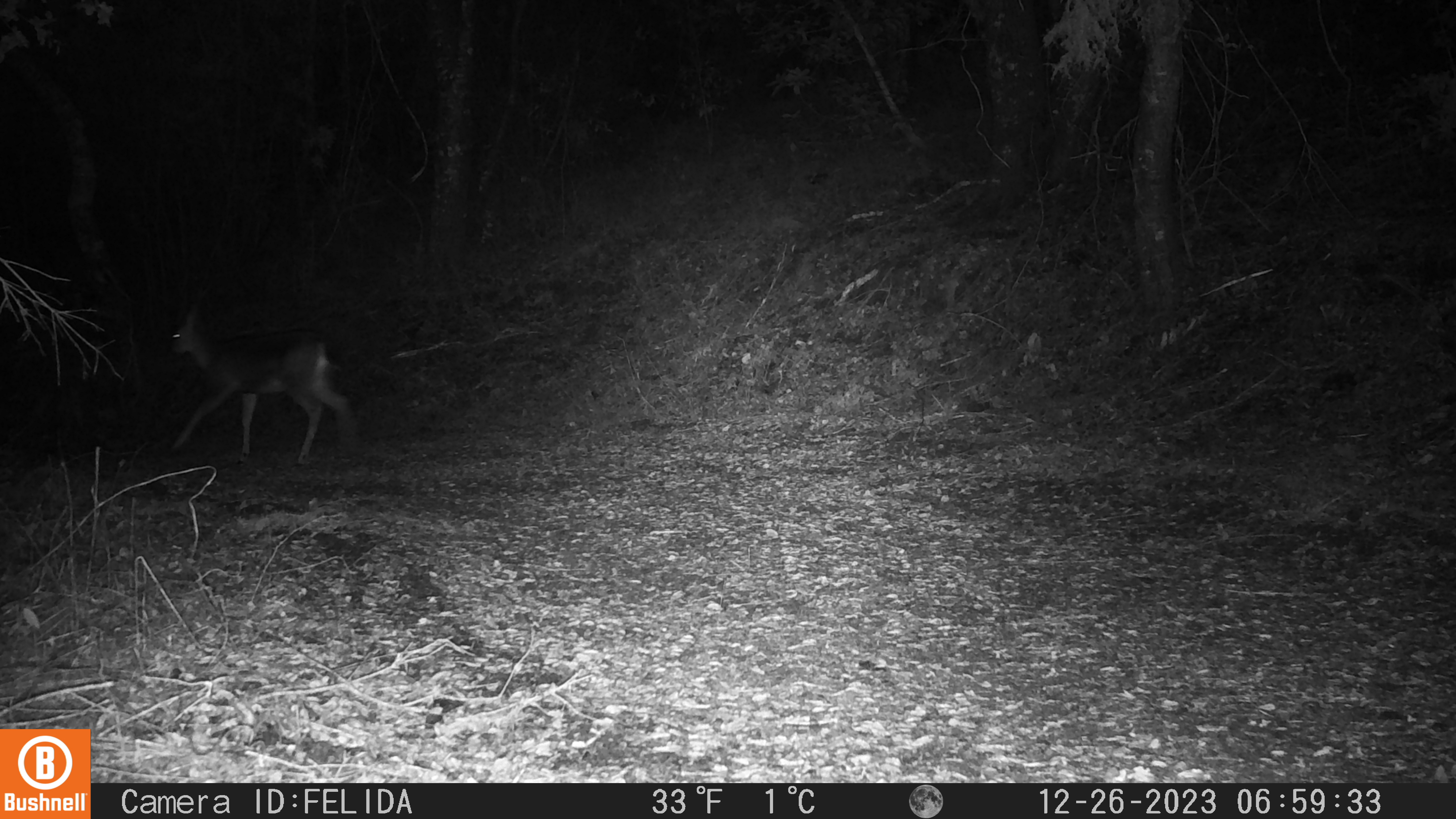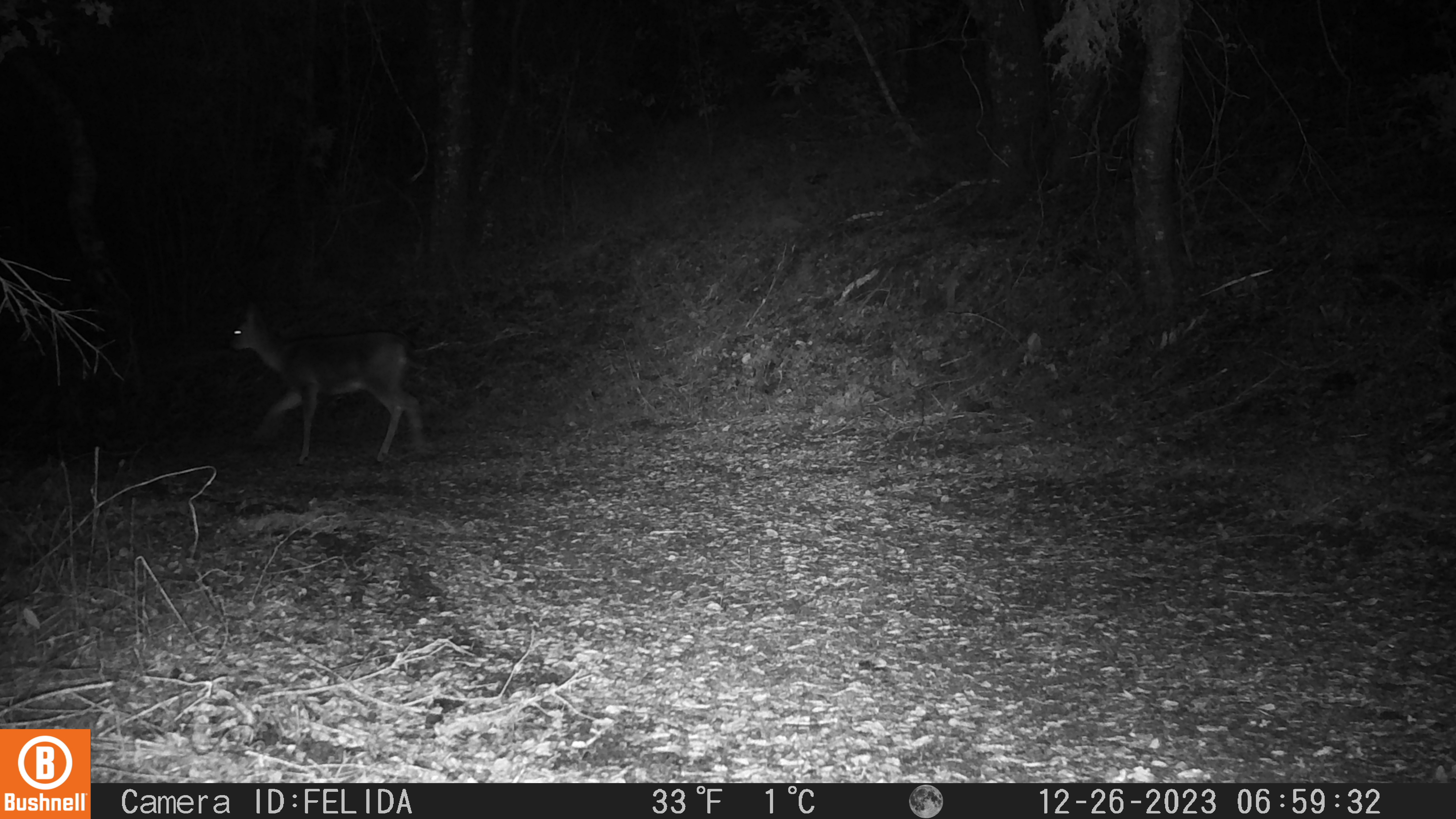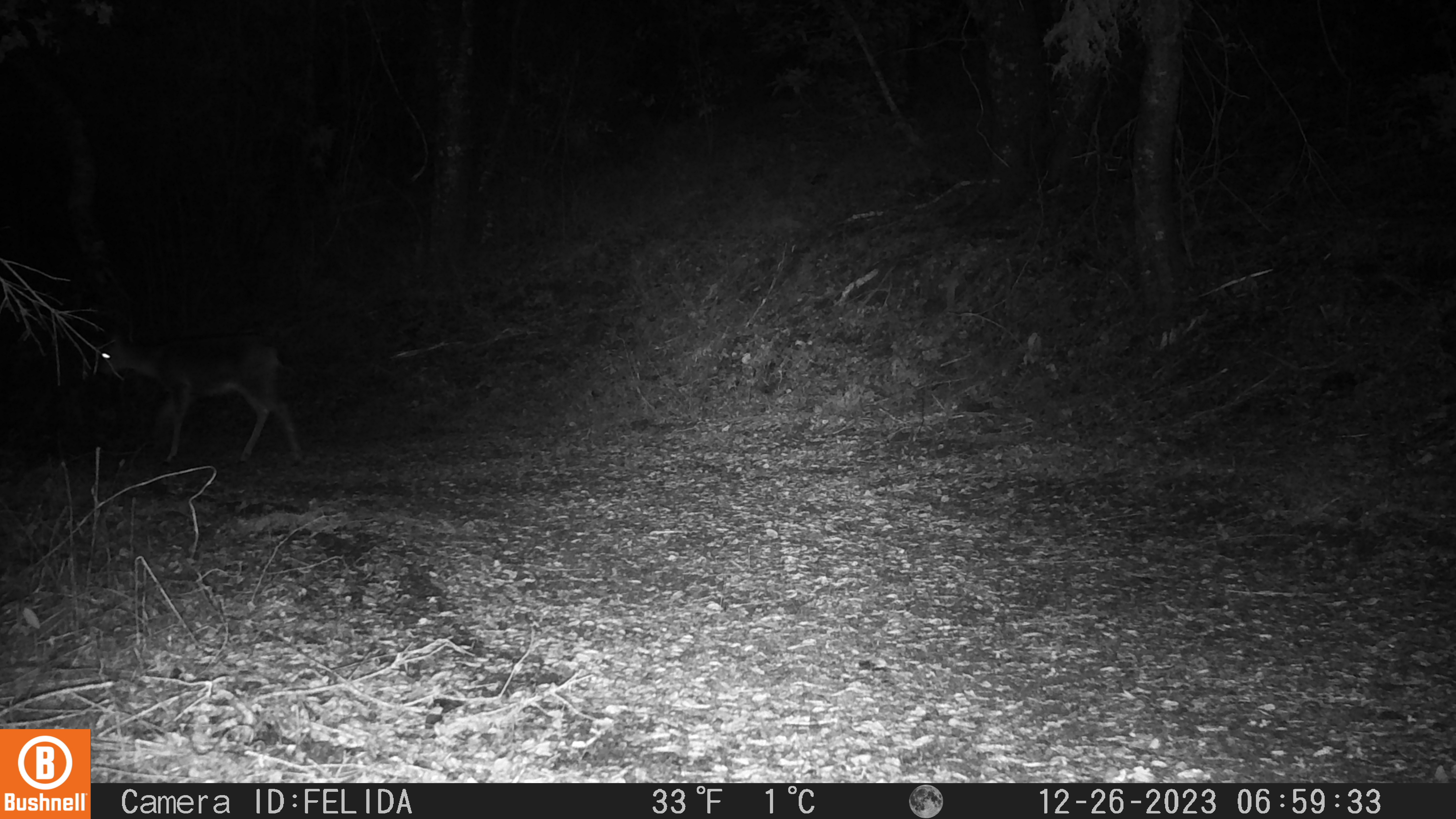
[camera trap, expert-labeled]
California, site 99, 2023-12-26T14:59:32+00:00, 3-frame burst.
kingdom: Animalia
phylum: Chordata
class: Mammalia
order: Artiodactyla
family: Cervidae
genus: Odocoileus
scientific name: Odocoileus hemionus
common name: mule deer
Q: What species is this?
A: Mule deer (Odocoileus hemionus).